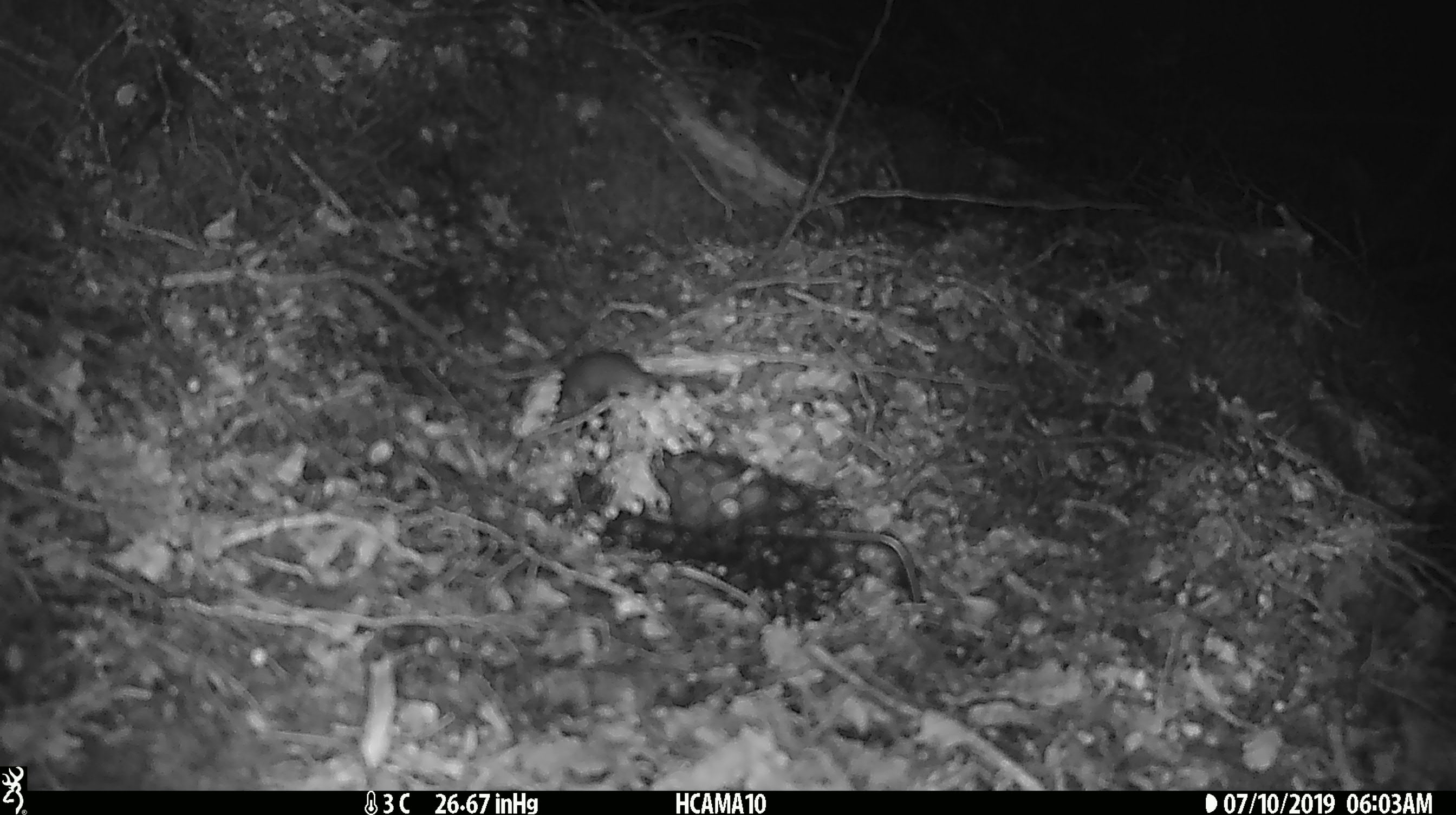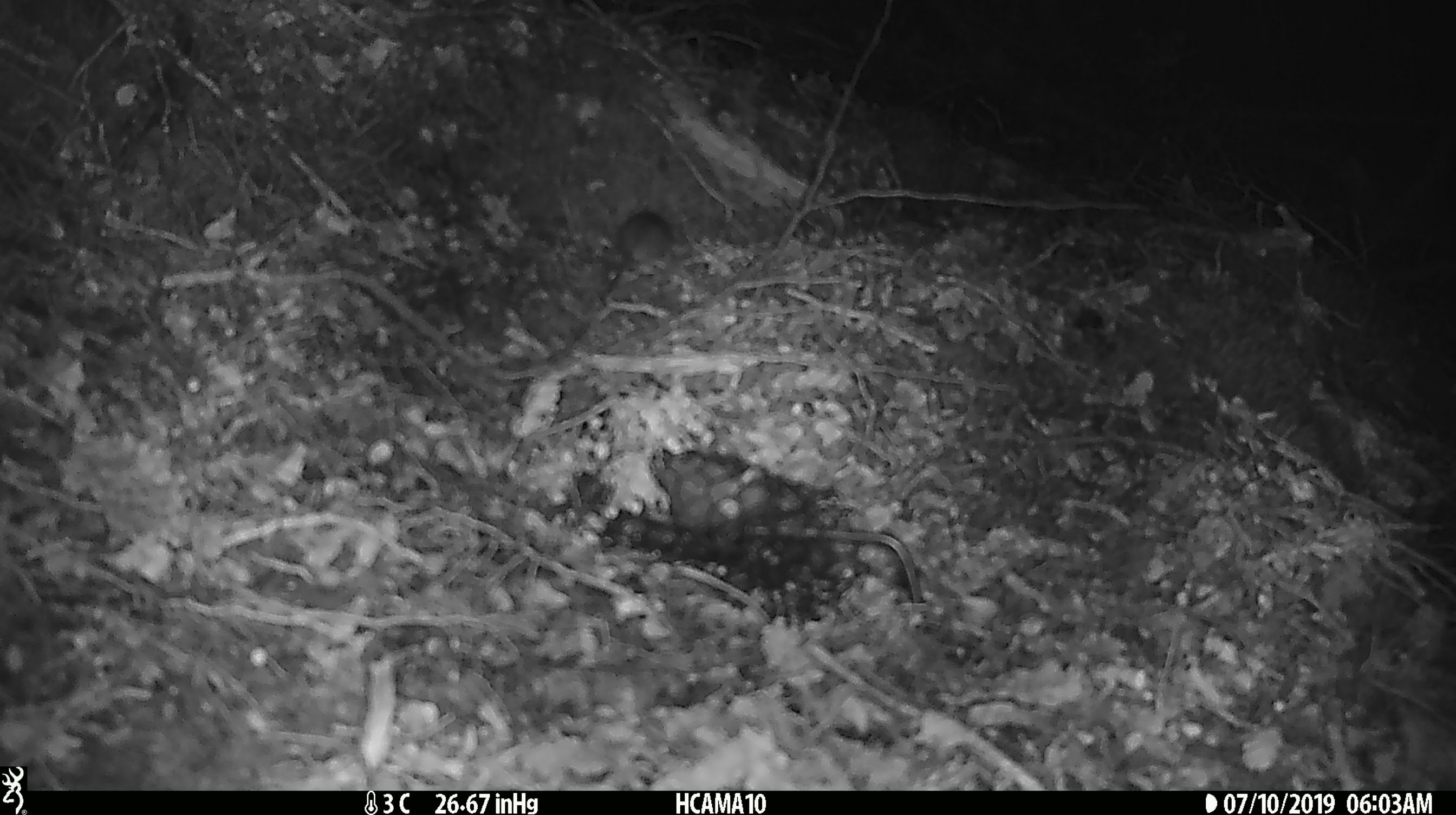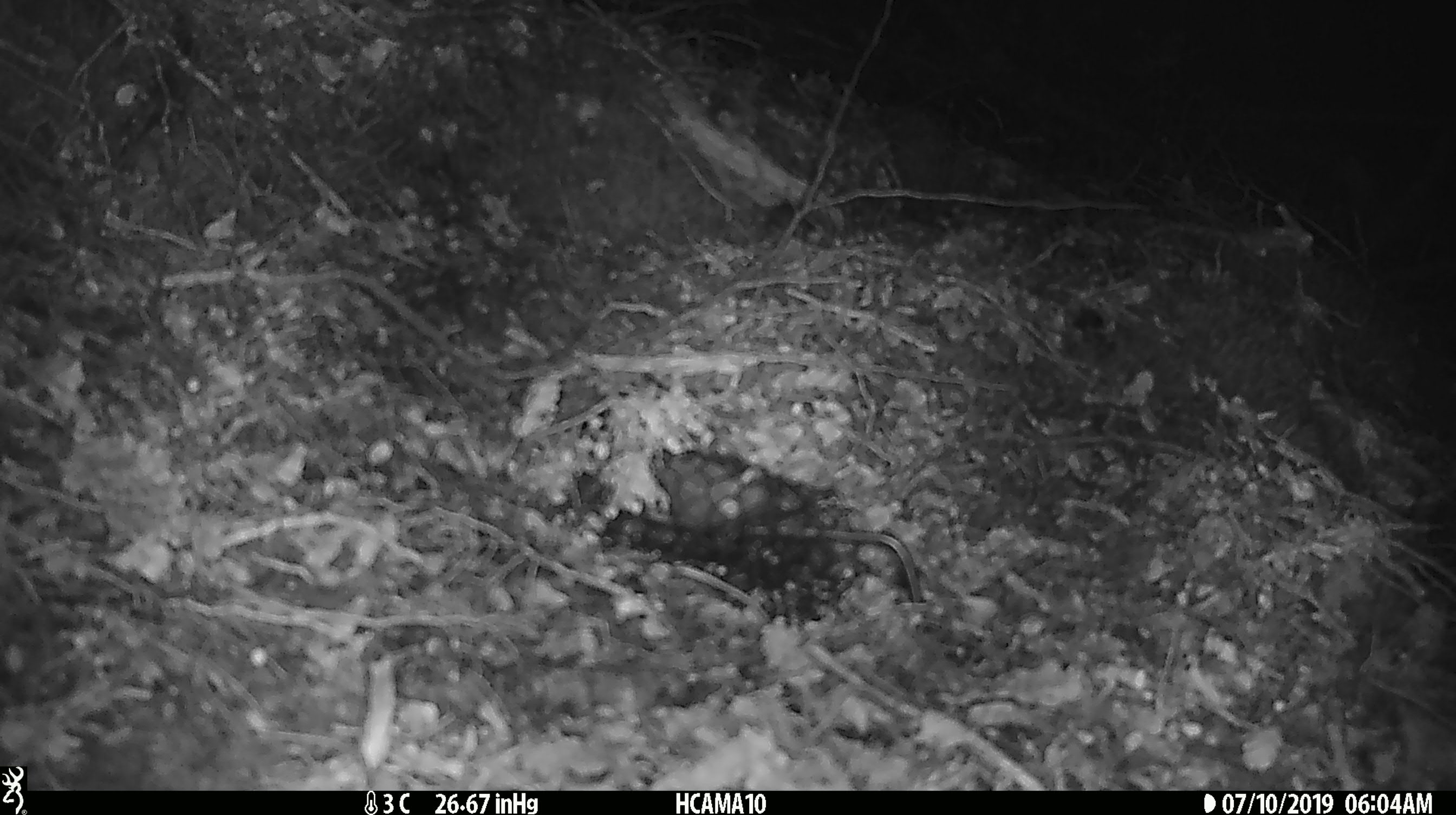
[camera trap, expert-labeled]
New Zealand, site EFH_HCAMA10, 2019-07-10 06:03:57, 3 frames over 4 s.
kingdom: Animalia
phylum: Chordata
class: Mammalia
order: Rodentia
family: Muridae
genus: Mus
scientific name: Mus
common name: mouse